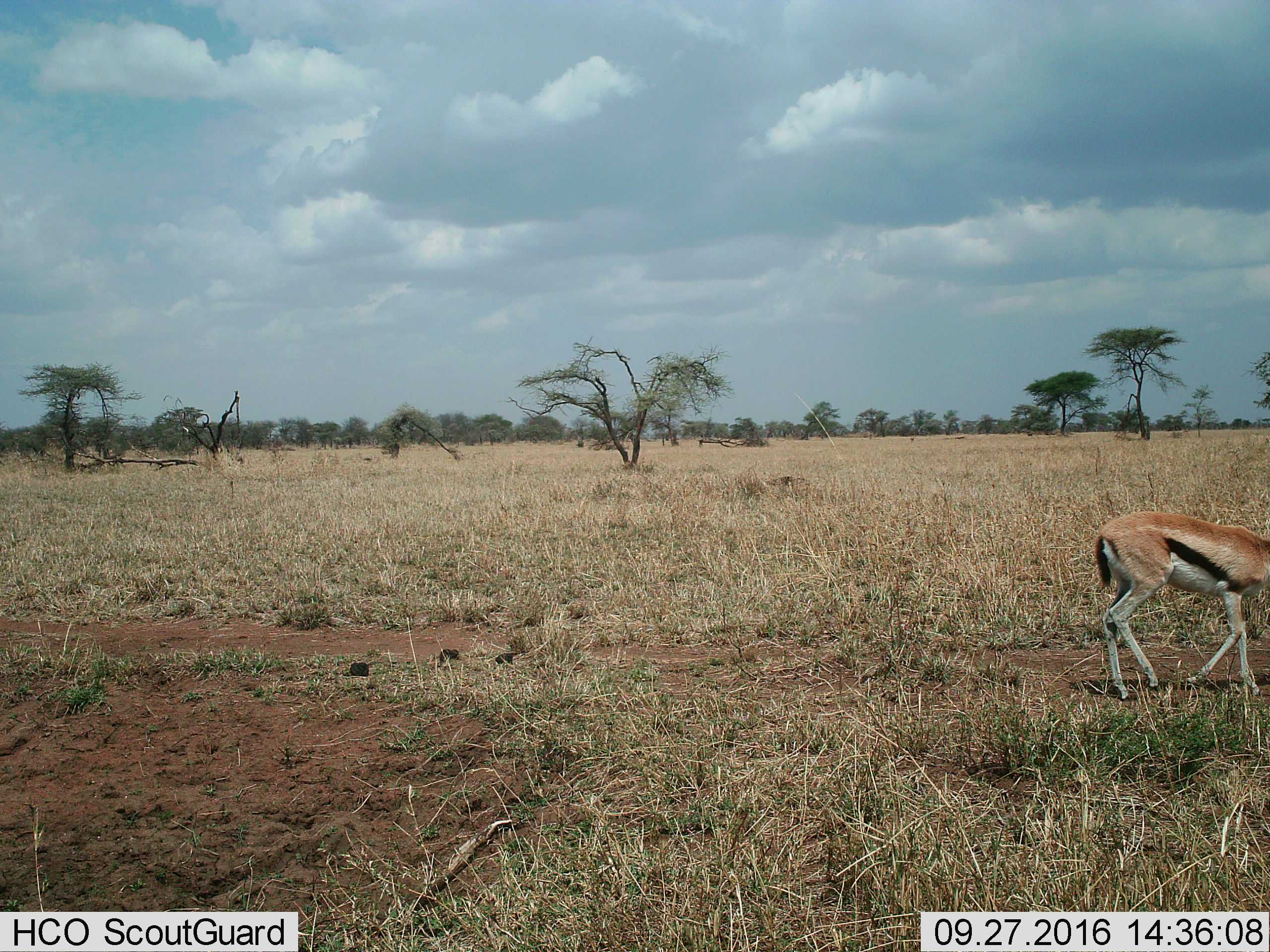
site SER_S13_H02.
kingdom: Animalia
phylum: Chordata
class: Mammalia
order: Artiodactyla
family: Bovidae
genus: Eudorcas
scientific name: Eudorcas thomsonii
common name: thomson's gazelle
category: gazellethomsons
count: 1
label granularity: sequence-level